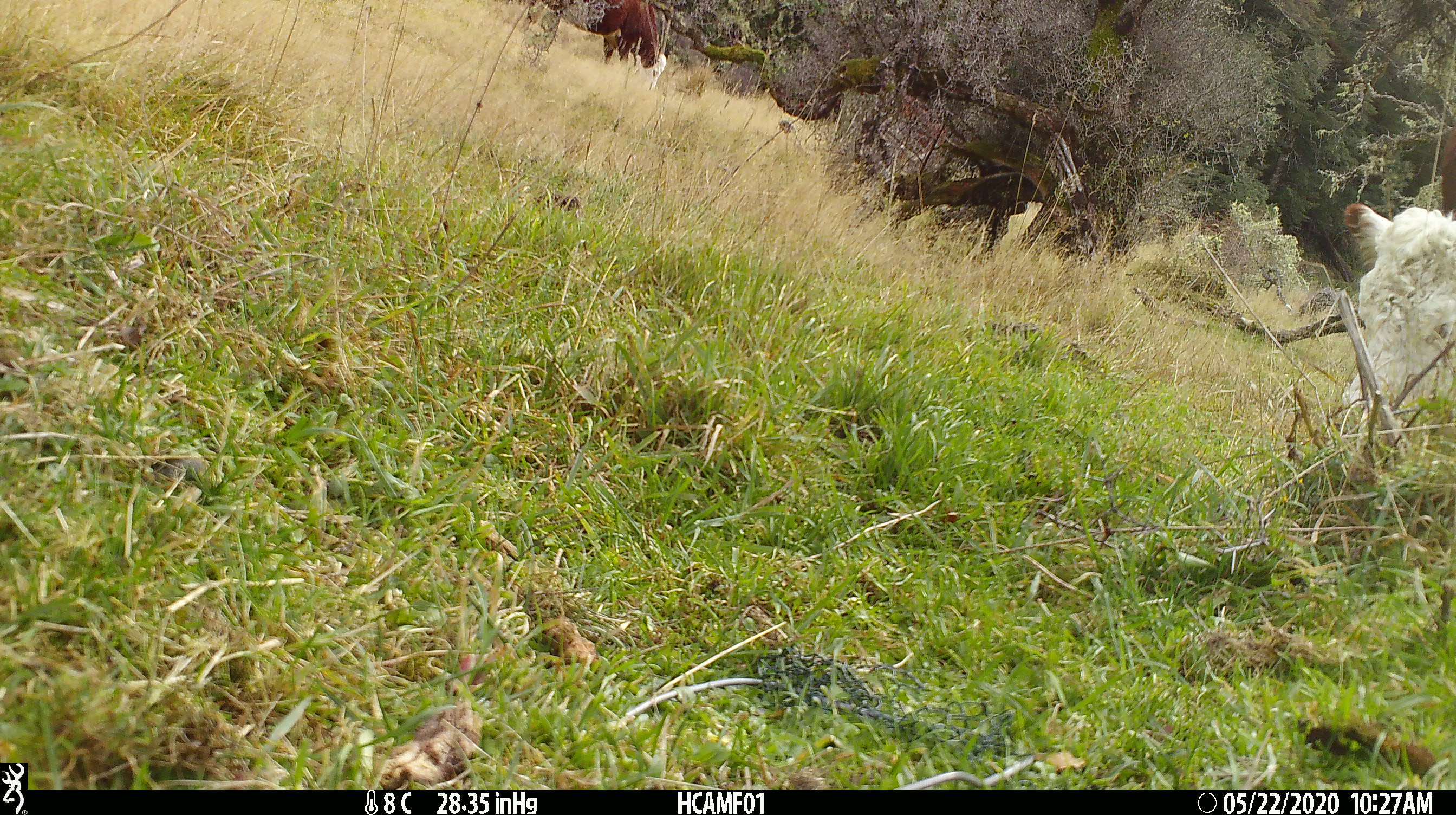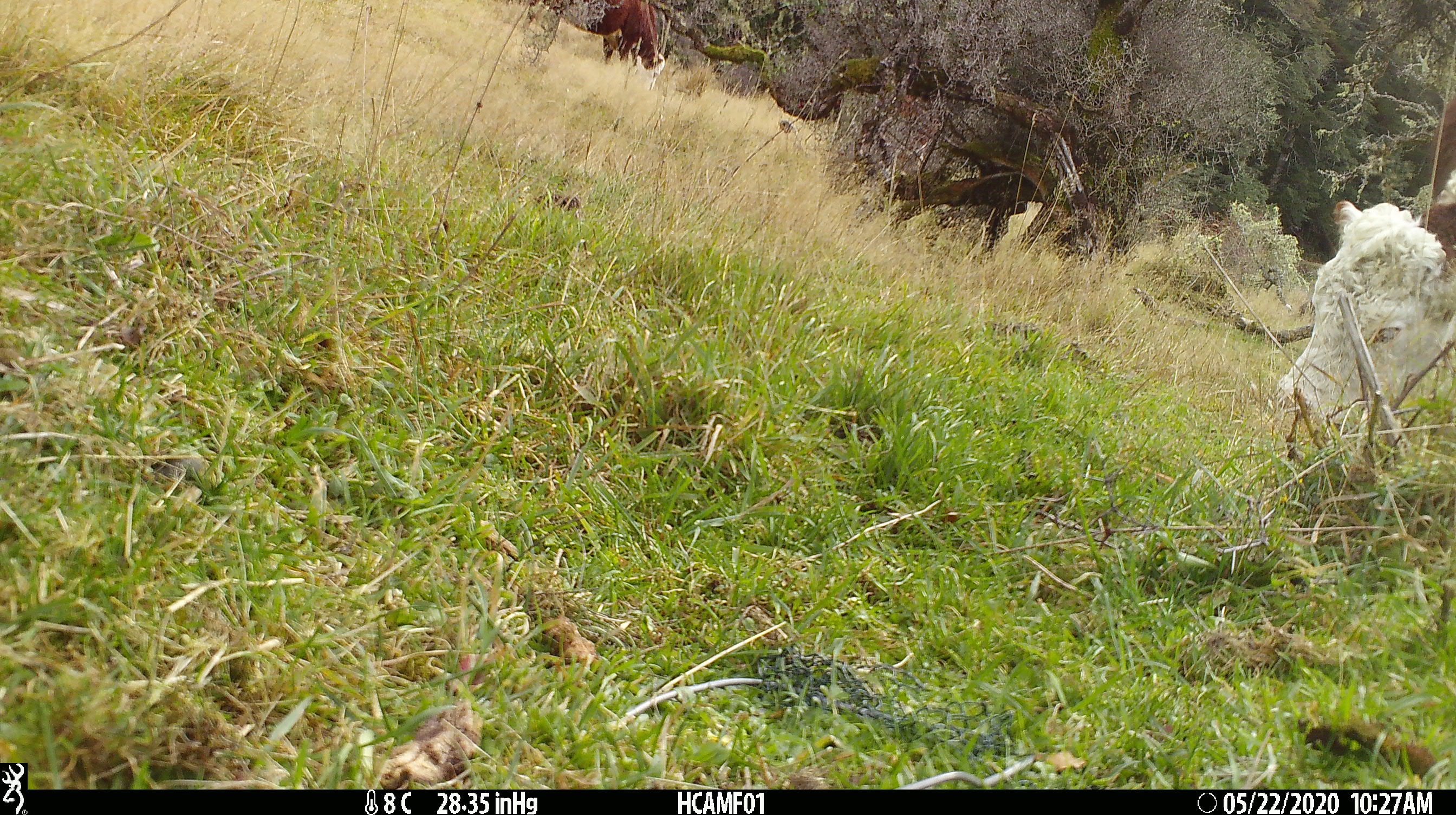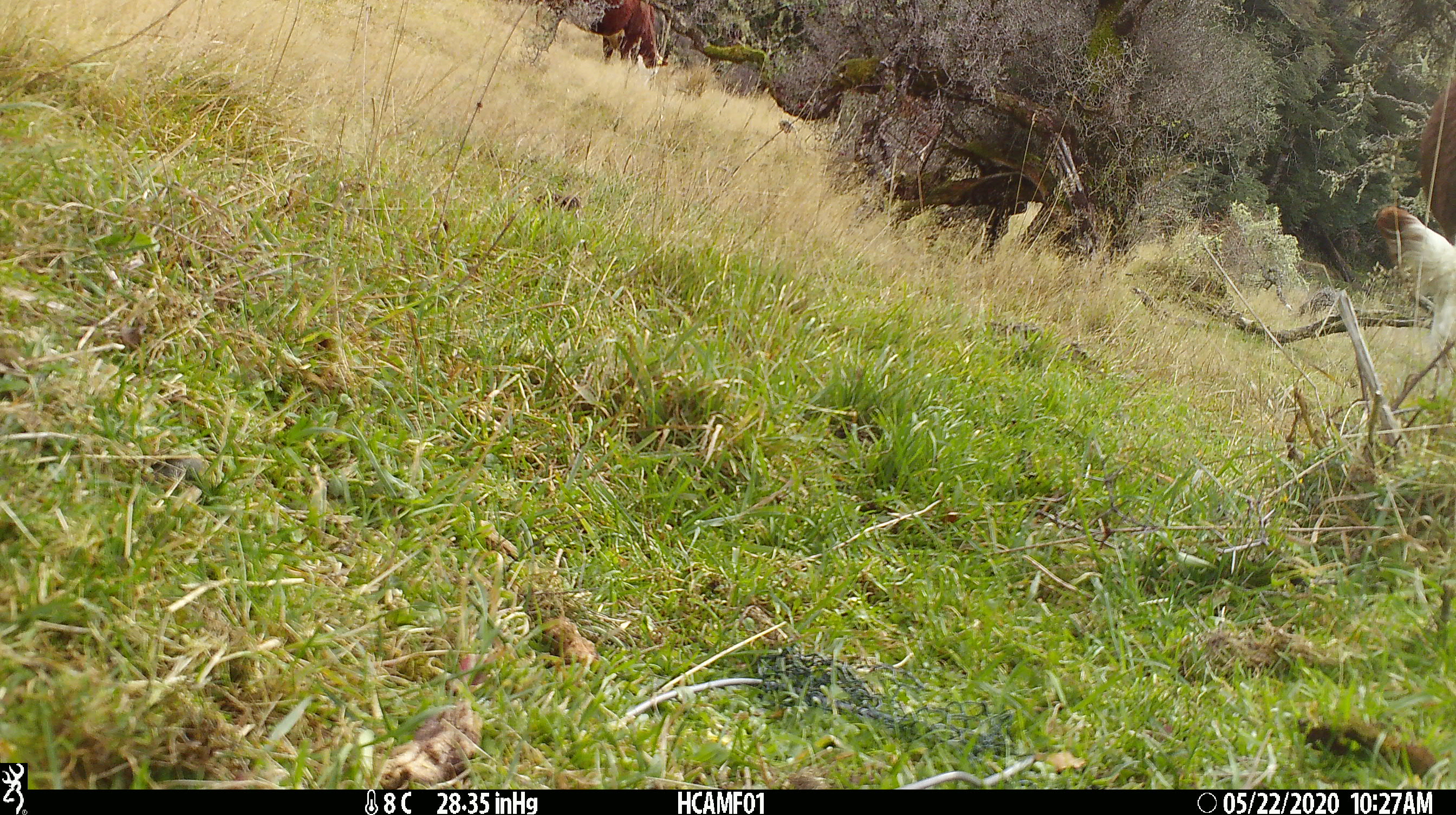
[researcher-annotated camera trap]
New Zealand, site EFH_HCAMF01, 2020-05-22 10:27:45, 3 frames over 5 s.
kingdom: Animalia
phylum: Chordata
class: Mammalia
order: Artiodactyla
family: Bovidae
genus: Bos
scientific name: Bos taurus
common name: domestic cow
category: cow